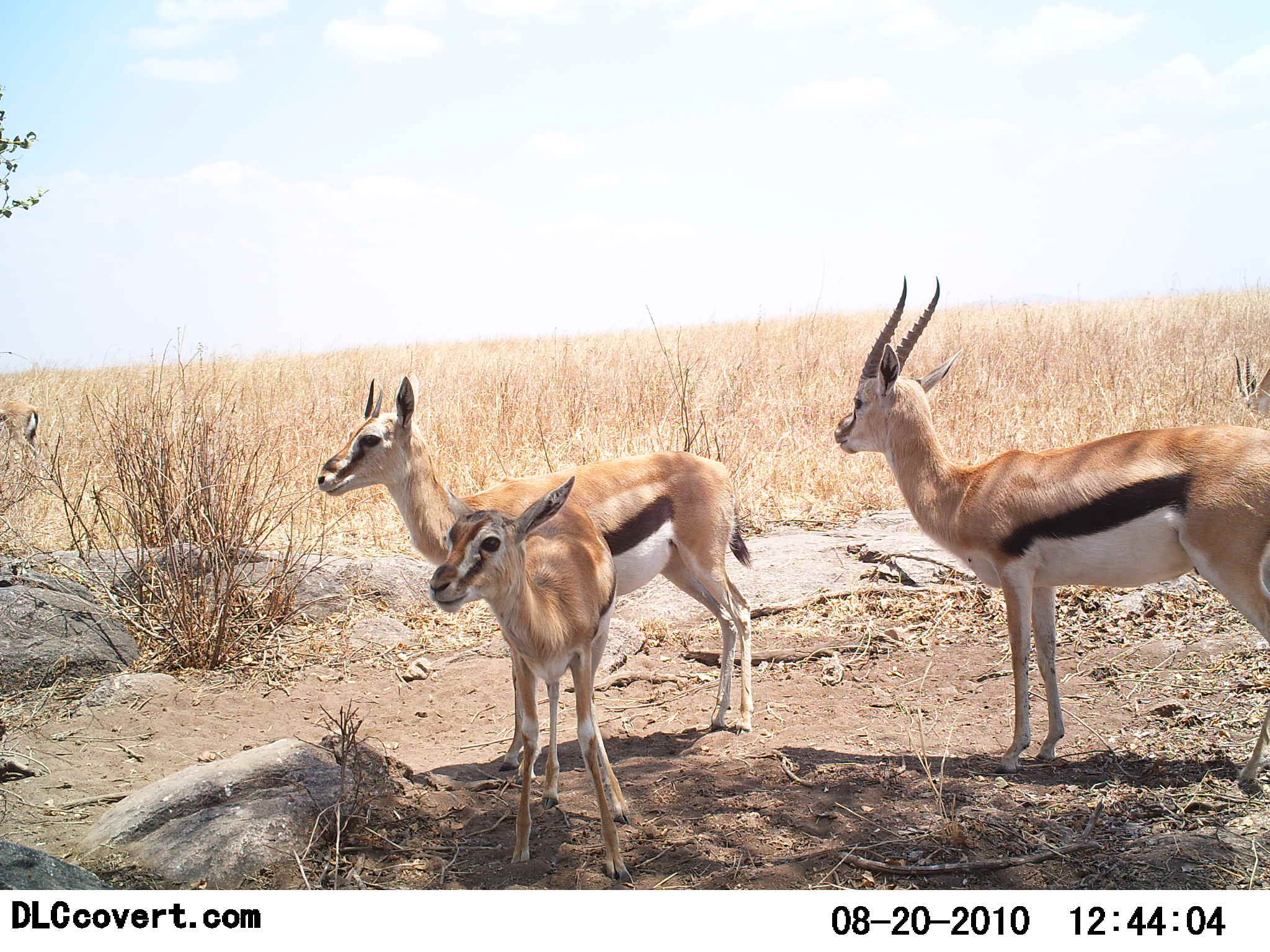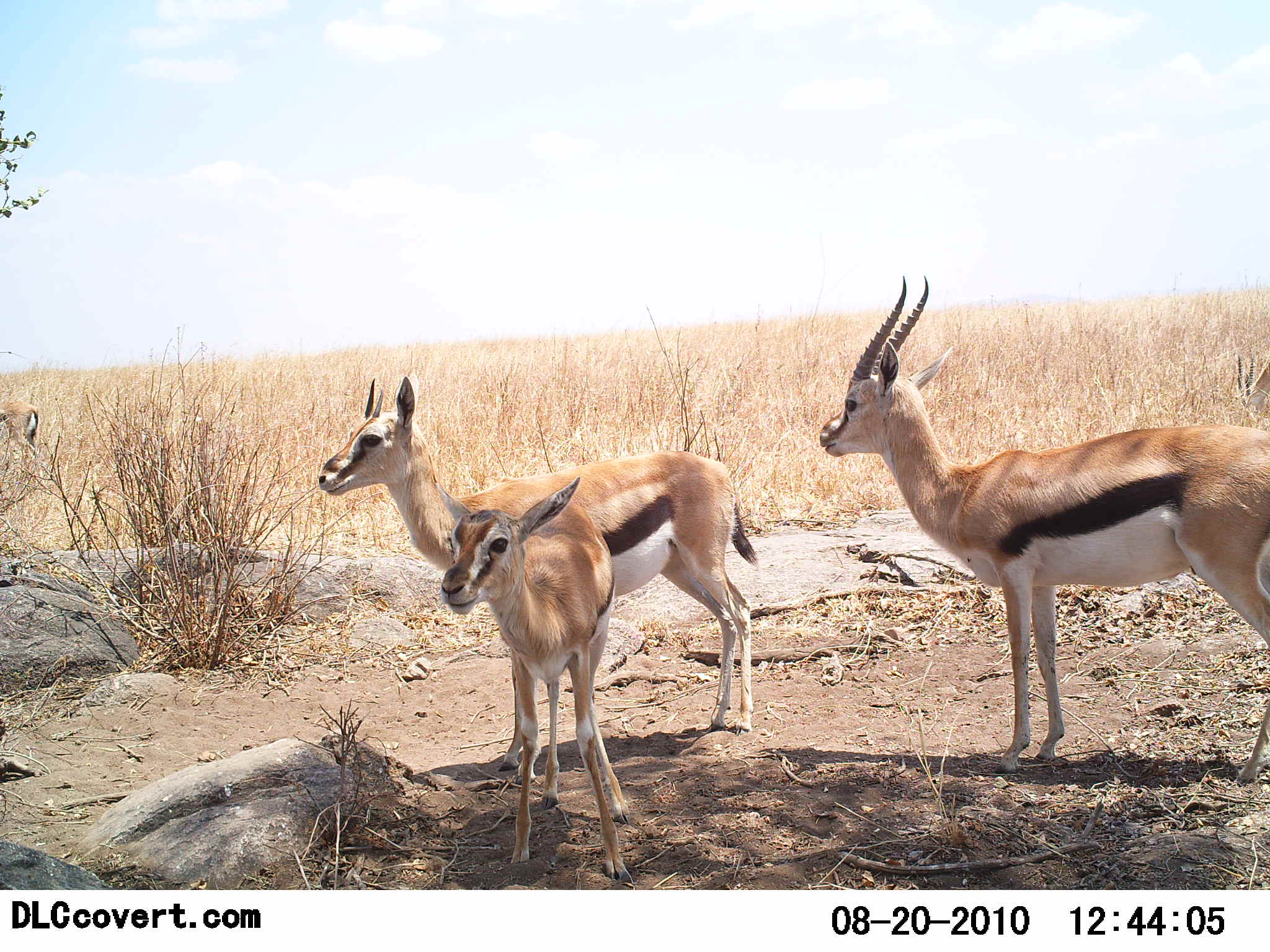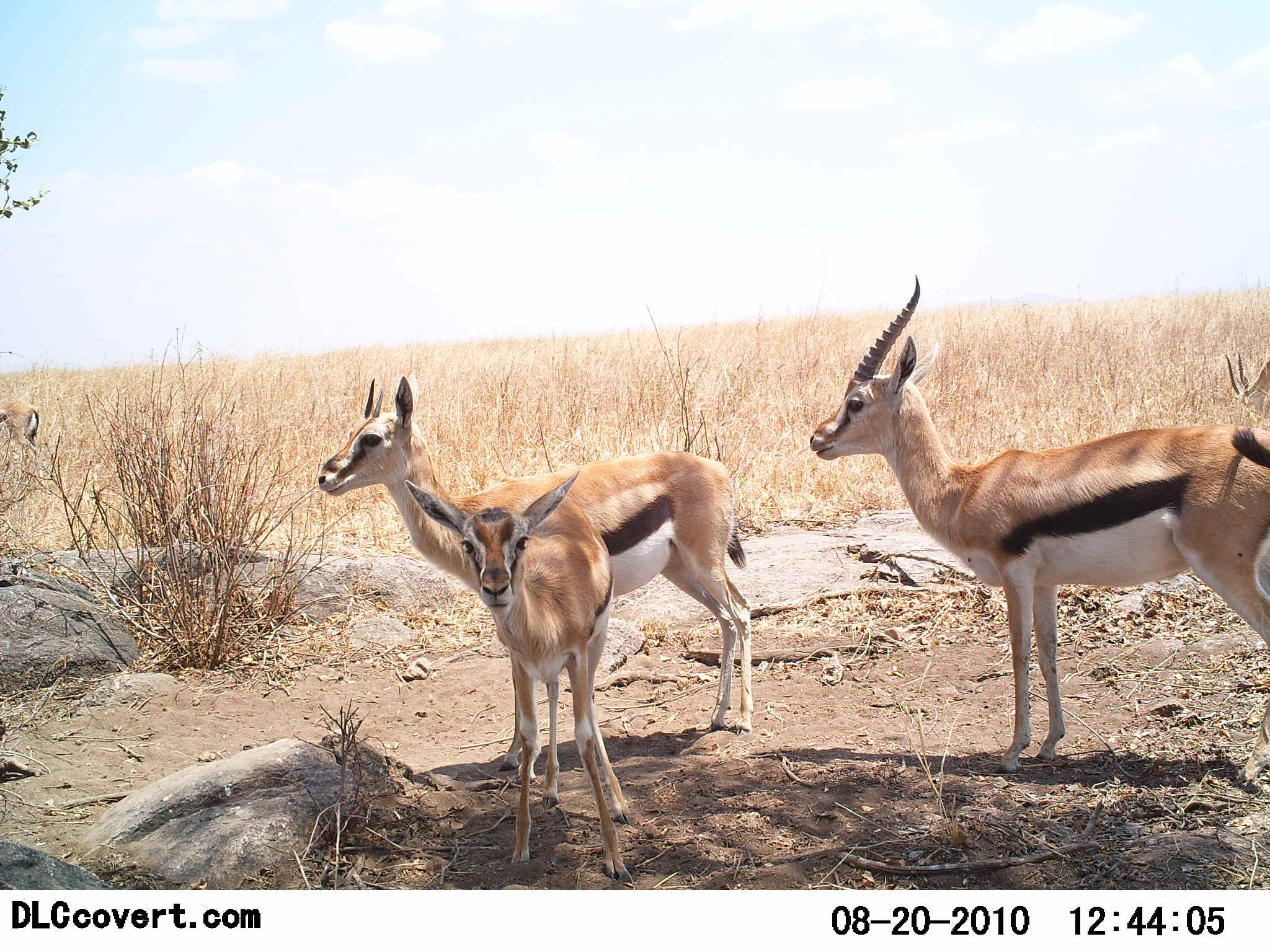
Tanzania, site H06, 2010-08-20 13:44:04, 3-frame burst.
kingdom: Animalia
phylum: Chordata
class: Mammalia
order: Artiodactyla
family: Bovidae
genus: Eudorcas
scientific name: Eudorcas thomsonii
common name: thomson's gazelle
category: gazellethomsons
Gazellethomsons (thomson's gazelle) (Eudorcas thomsonii), count 3. Behavior (volunteer vote fractions): standing 95%, resting 5%, moving 0%, interacting 0%. Young present (vote fraction): 50%. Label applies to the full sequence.